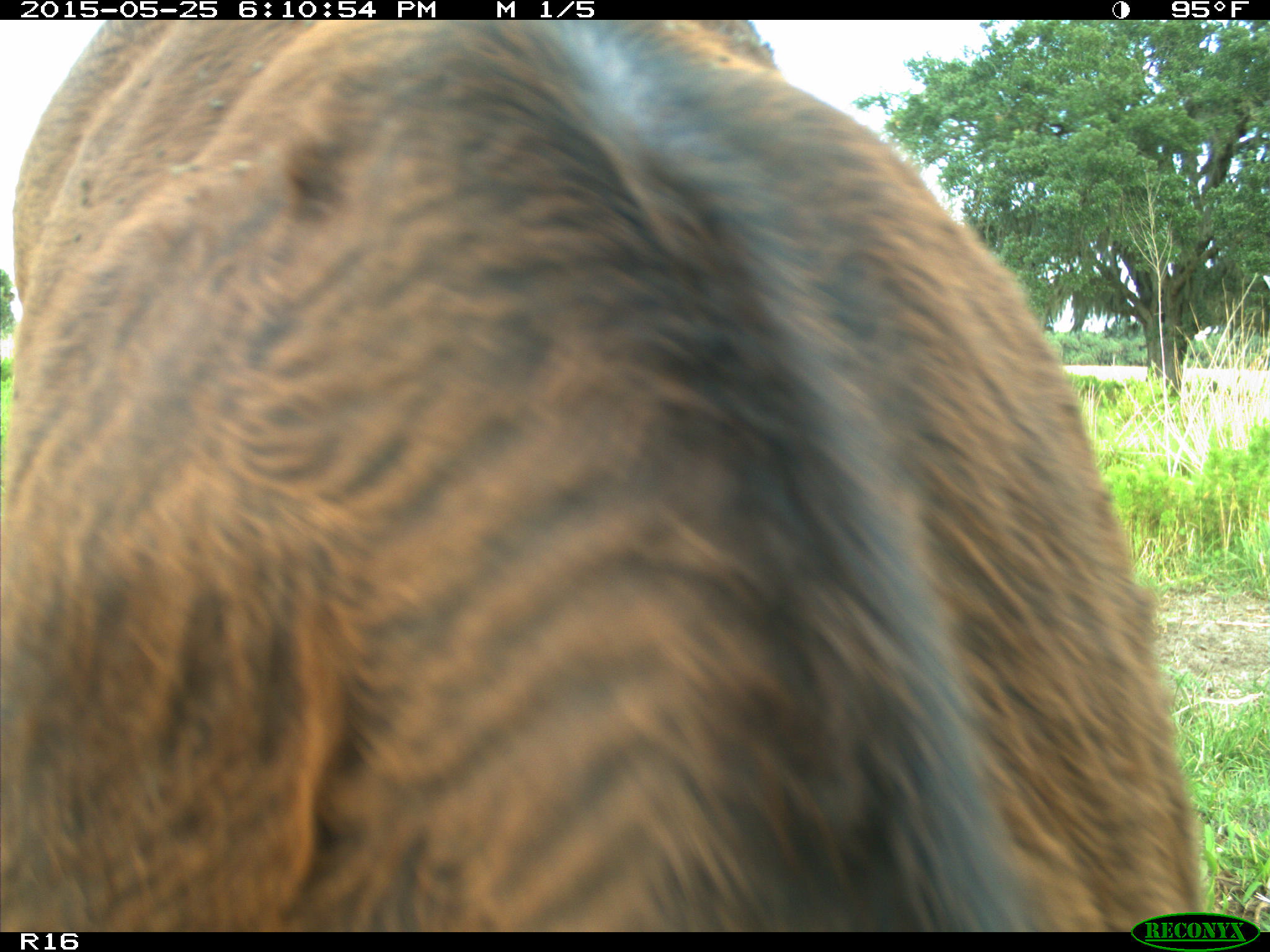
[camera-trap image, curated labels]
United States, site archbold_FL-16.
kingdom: Animalia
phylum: Chordata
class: Mammalia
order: Artiodactyla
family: Bovidae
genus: Bos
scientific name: Bos taurus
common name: domestic cow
Bos taurus (domestic cow).